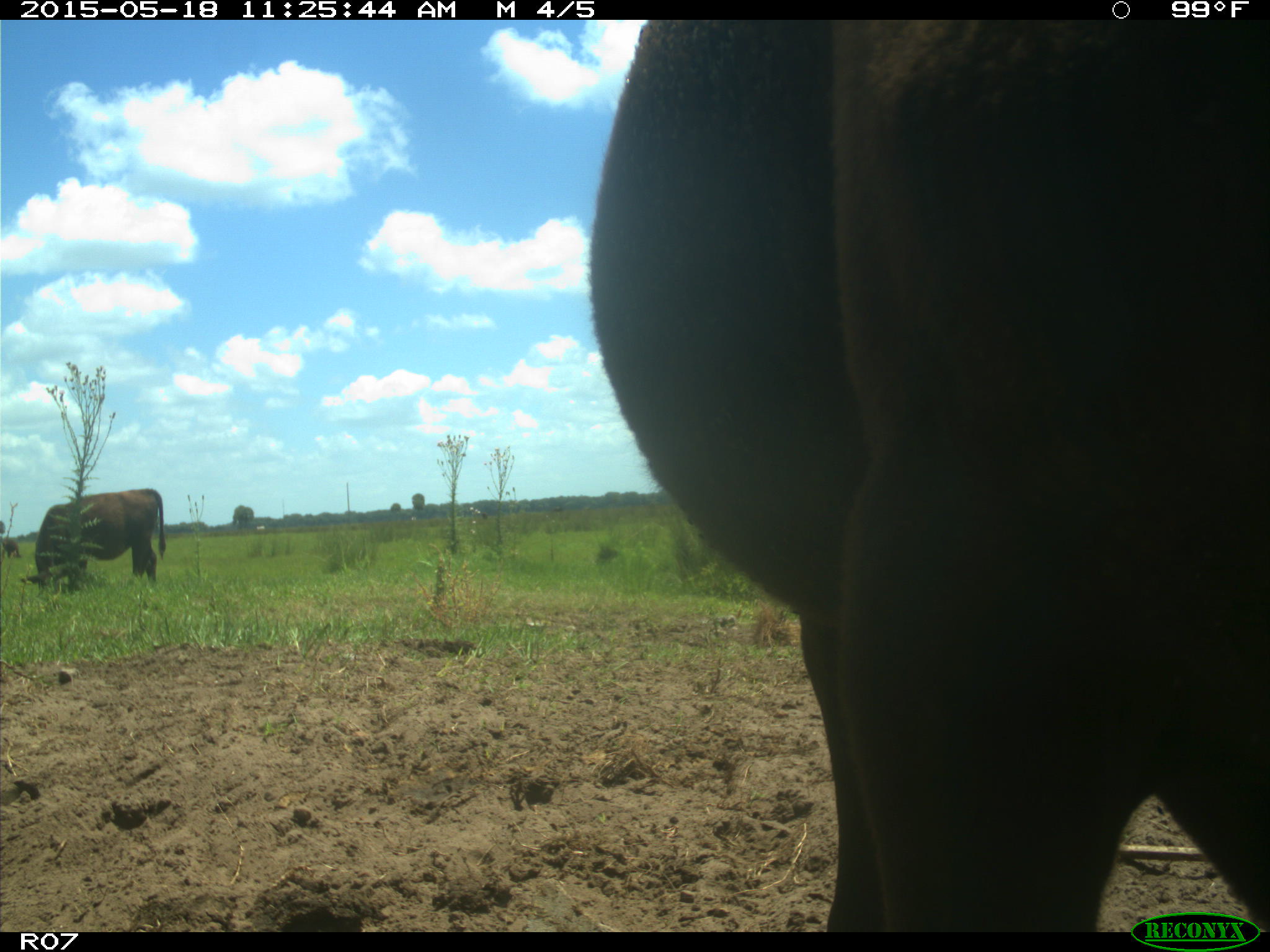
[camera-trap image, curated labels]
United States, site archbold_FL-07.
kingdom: Animalia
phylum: Chordata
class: Mammalia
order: Artiodactyla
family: Bovidae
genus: Bos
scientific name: Bos taurus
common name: domestic cow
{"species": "Bos taurus (domestic cow)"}